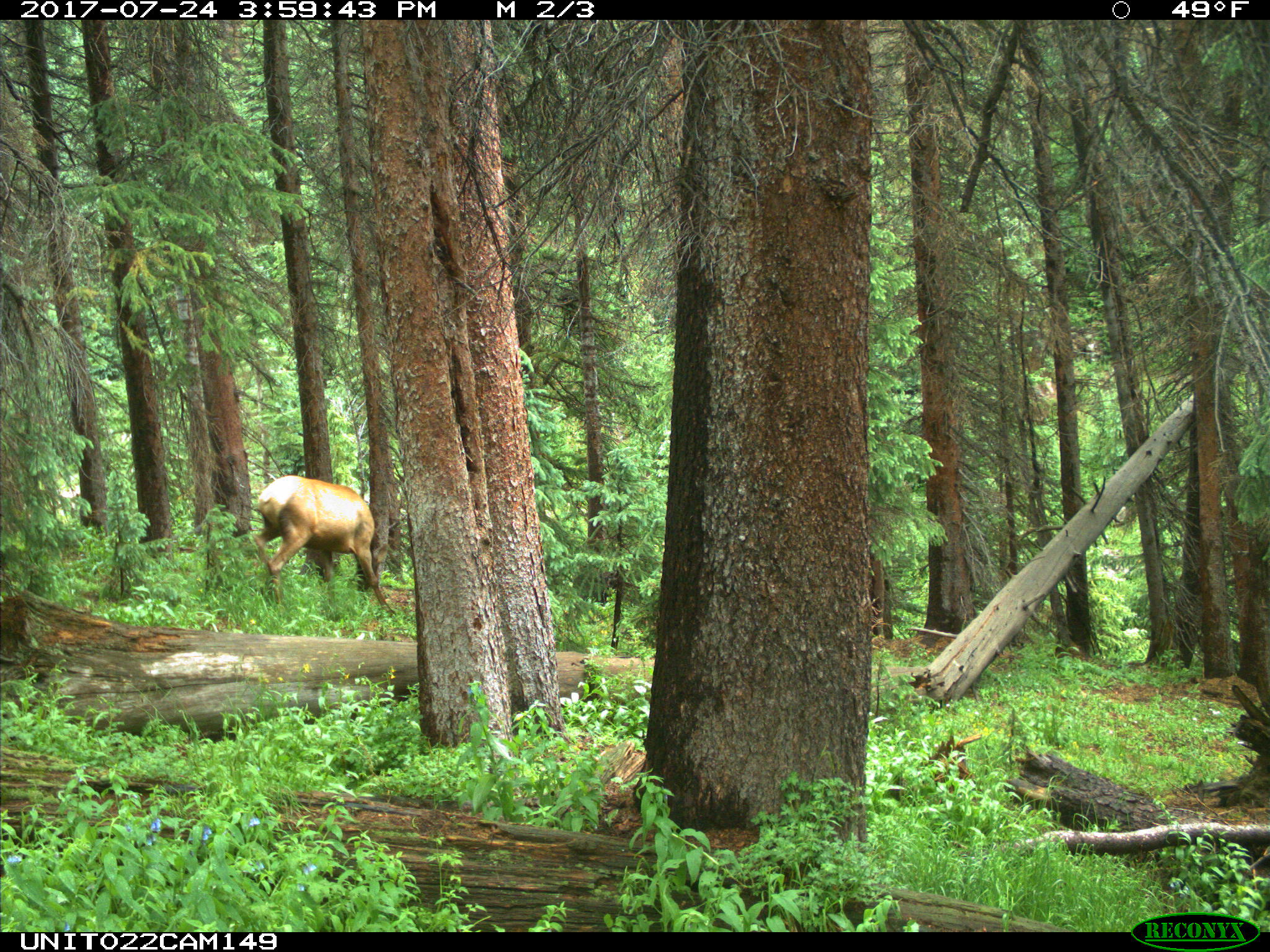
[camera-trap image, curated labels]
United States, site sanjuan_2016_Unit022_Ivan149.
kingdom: Animalia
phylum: Chordata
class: Mammalia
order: Artiodactyla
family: Cervidae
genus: Cervus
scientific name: Cervus elaphus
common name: red deer